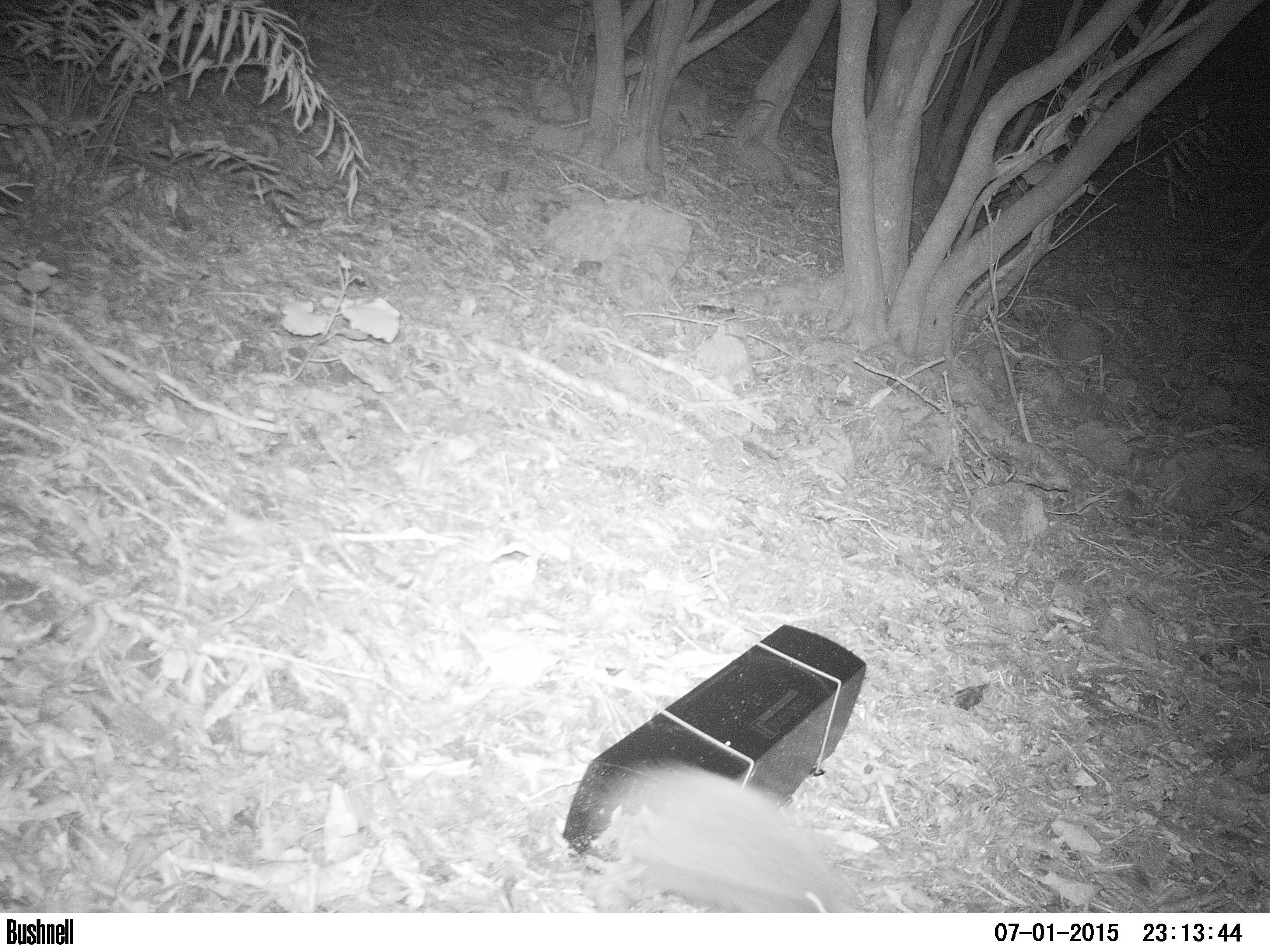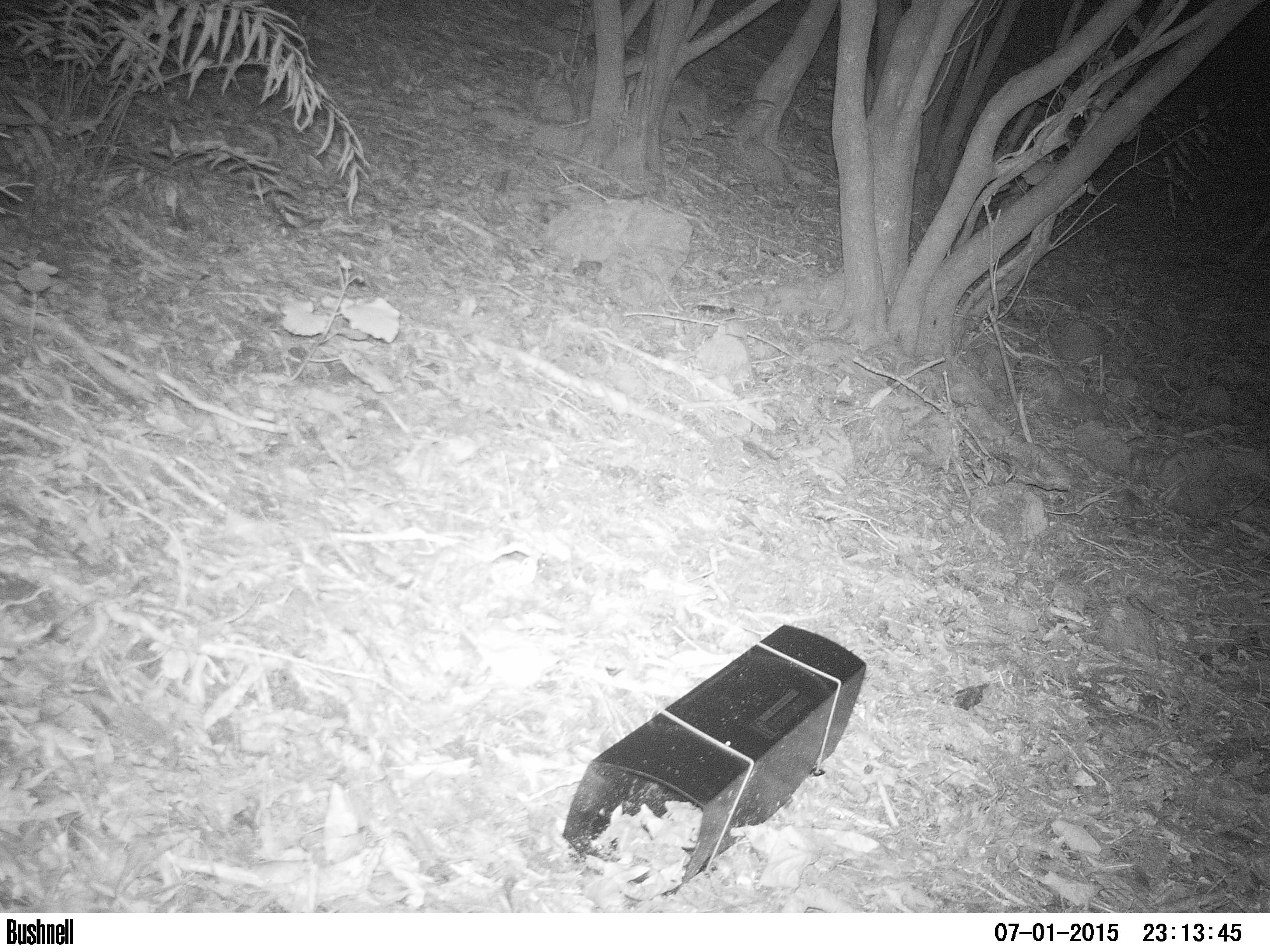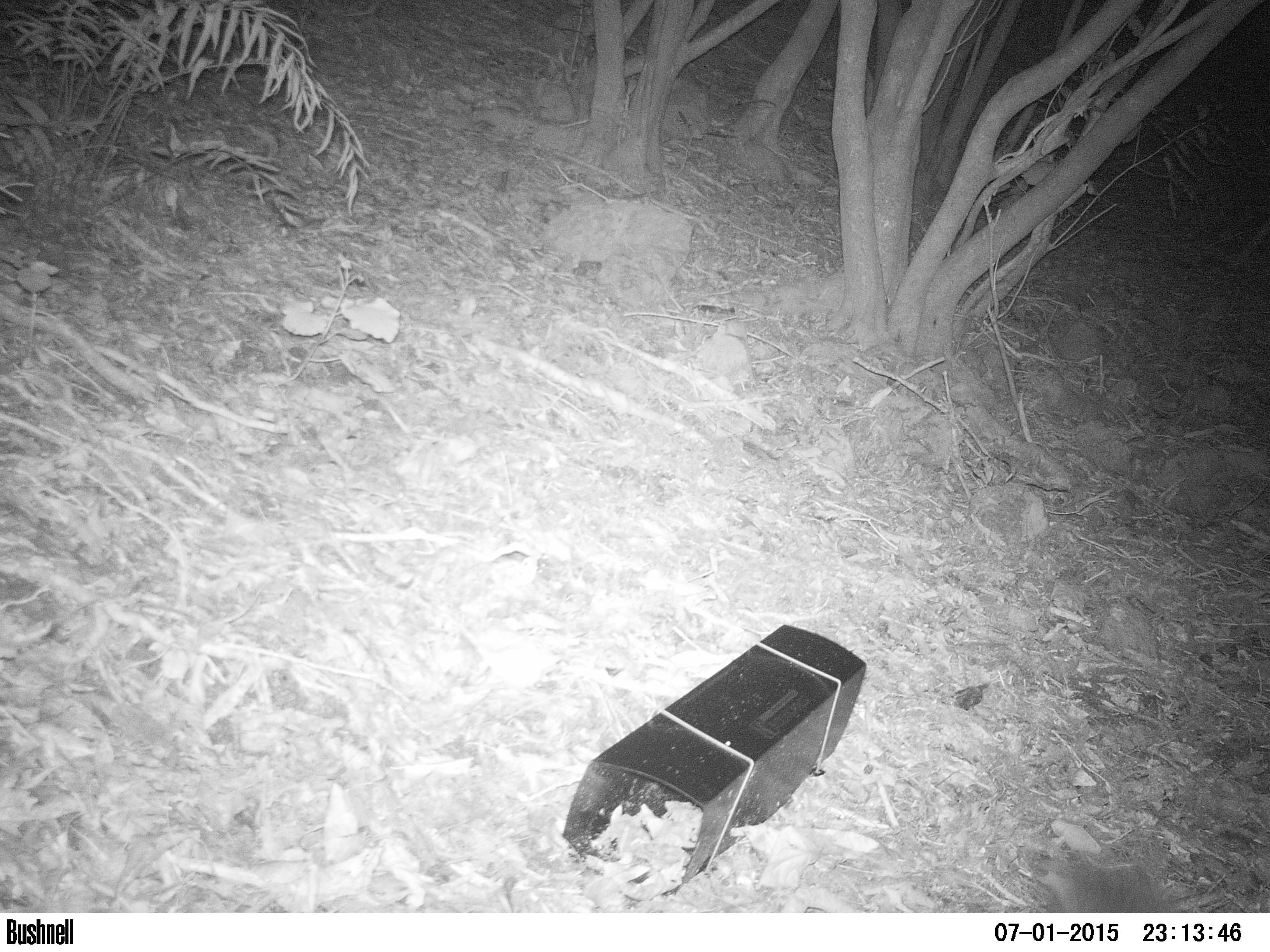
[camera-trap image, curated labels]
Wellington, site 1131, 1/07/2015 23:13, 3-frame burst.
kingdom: Animalia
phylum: Chordata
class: Mammalia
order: Eulipotyphla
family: Erinaceidae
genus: Erinaceus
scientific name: Erinaceus europaeus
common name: hedgehog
Hedgehog (Erinaceus europaeus).